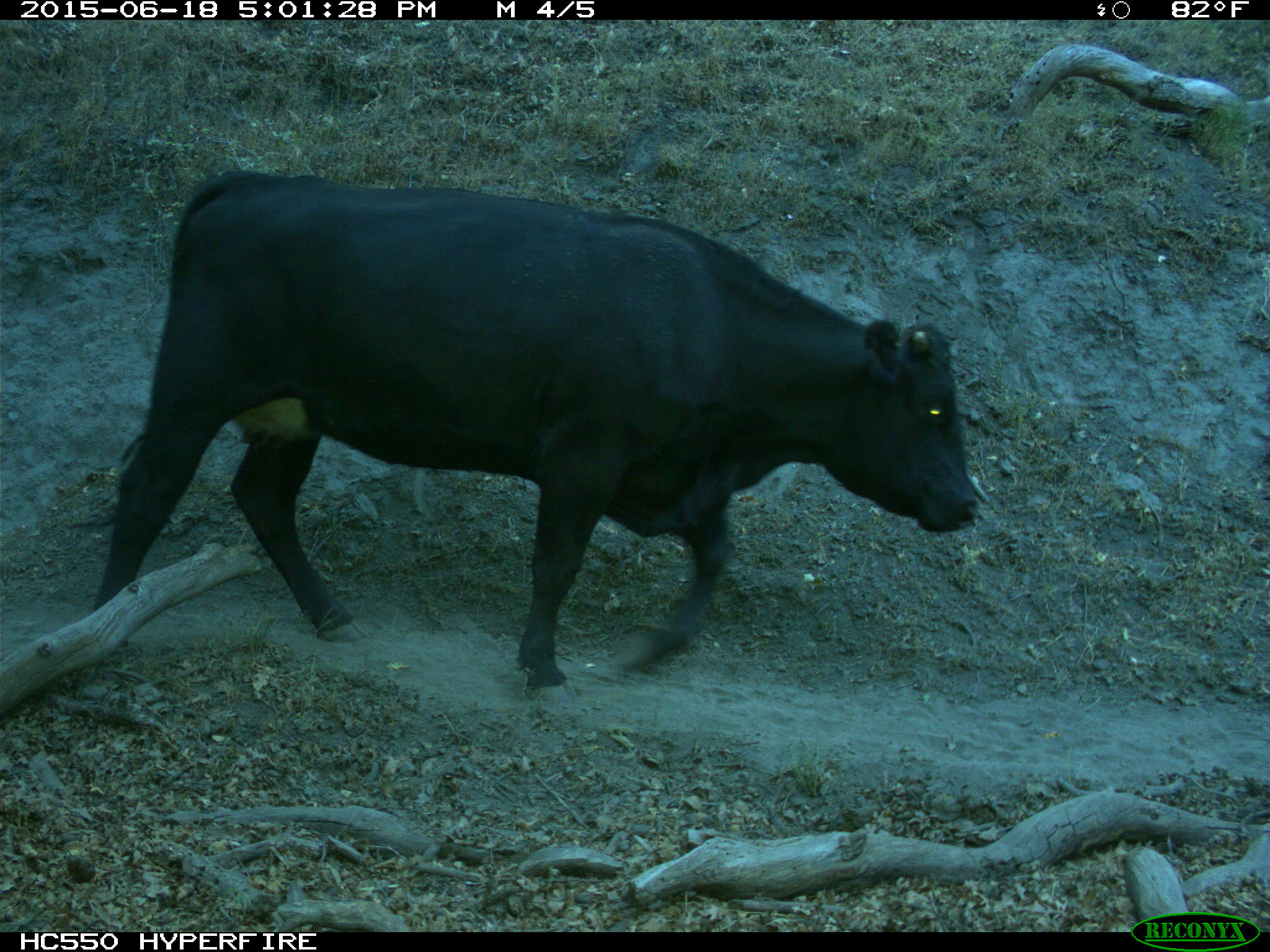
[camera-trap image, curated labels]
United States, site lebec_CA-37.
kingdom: Animalia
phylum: Chordata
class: Mammalia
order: Artiodactyla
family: Bovidae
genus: Bos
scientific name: Bos taurus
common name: domestic cow